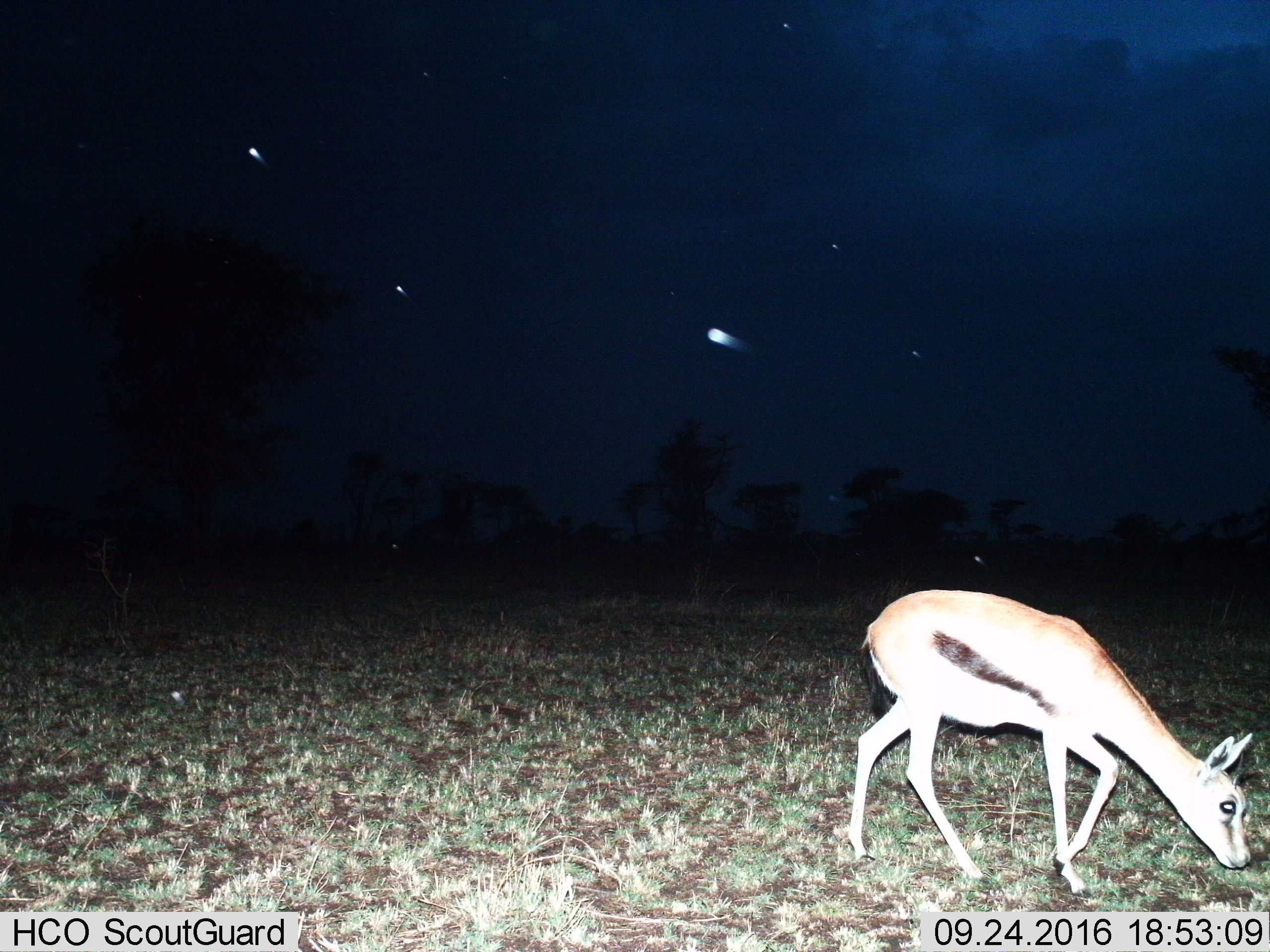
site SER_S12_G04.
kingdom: Animalia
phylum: Chordata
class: Mammalia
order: Artiodactyla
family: Bovidae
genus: Eudorcas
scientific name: Eudorcas thomsonii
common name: thomson's gazelle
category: gazellethomsons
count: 1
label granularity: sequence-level